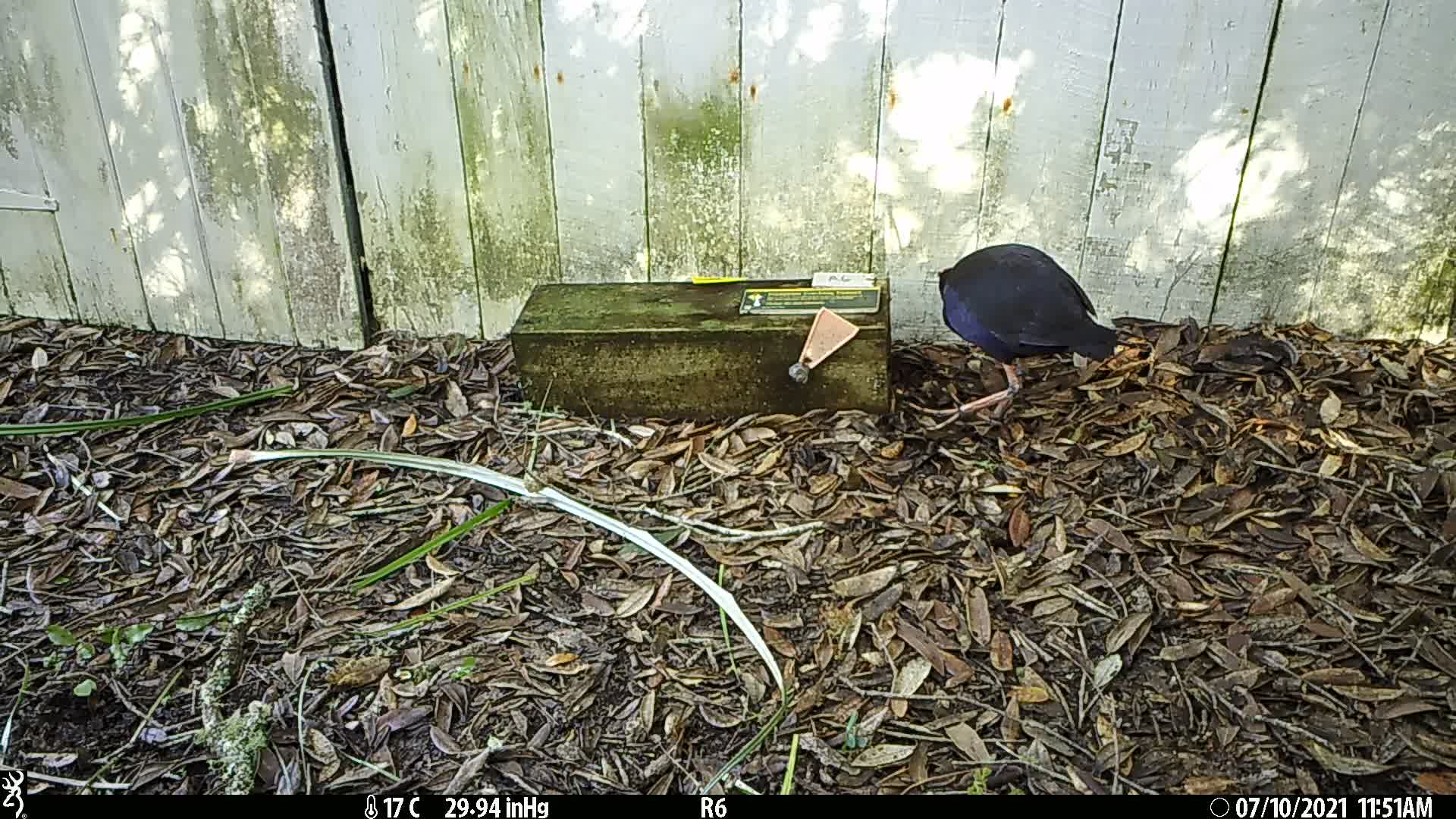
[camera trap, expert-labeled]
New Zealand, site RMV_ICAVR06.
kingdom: Animalia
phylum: Chordata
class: Aves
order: Gruiformes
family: Rallidae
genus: Porphyrio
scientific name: Porphyrio melanotus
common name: australasian swamphen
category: pukeko